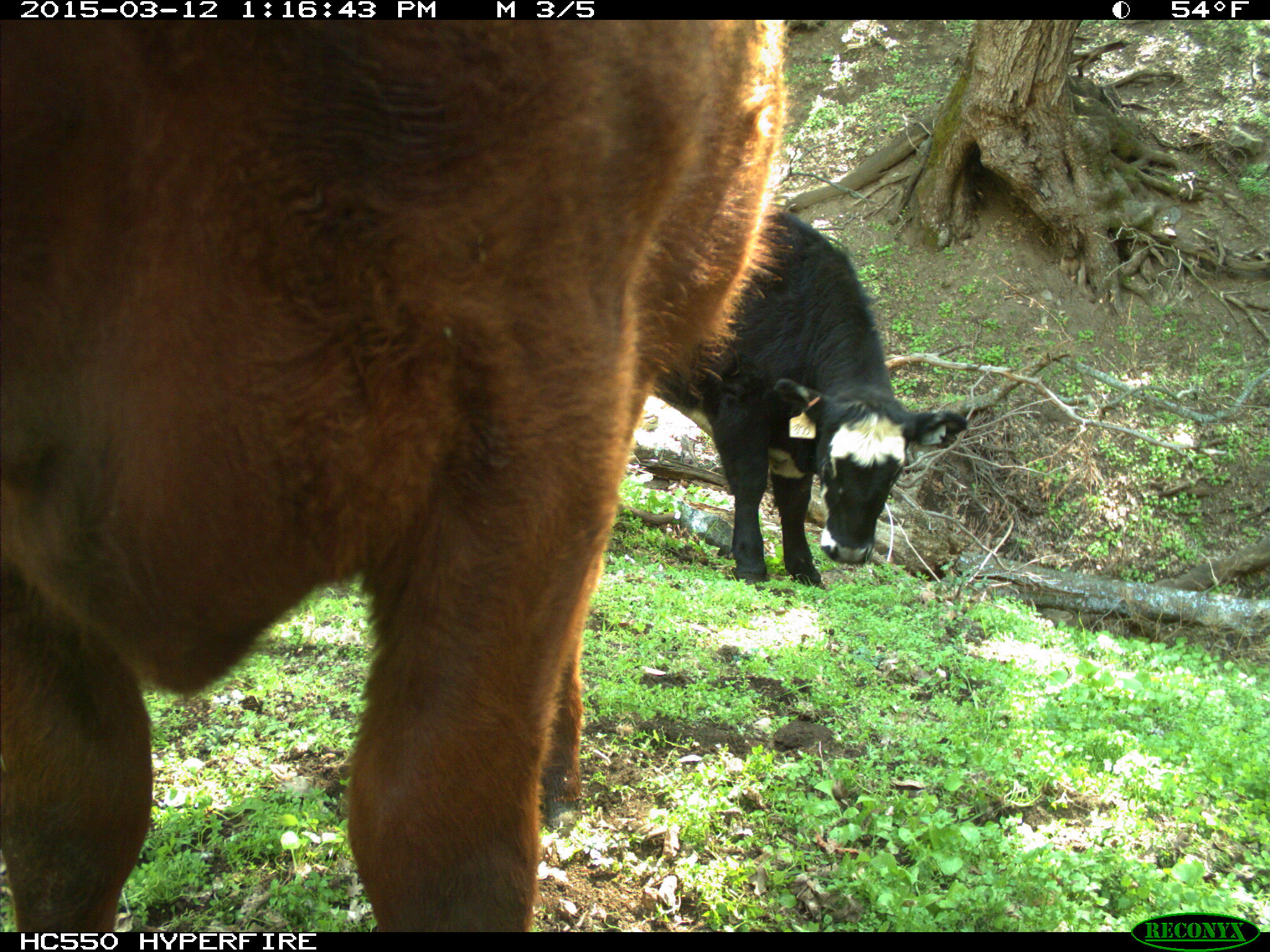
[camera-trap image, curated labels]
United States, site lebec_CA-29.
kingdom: Animalia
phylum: Chordata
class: Mammalia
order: Artiodactyla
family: Bovidae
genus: Bos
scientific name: Bos taurus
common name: domestic cow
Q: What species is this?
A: Bos taurus (domestic cow).